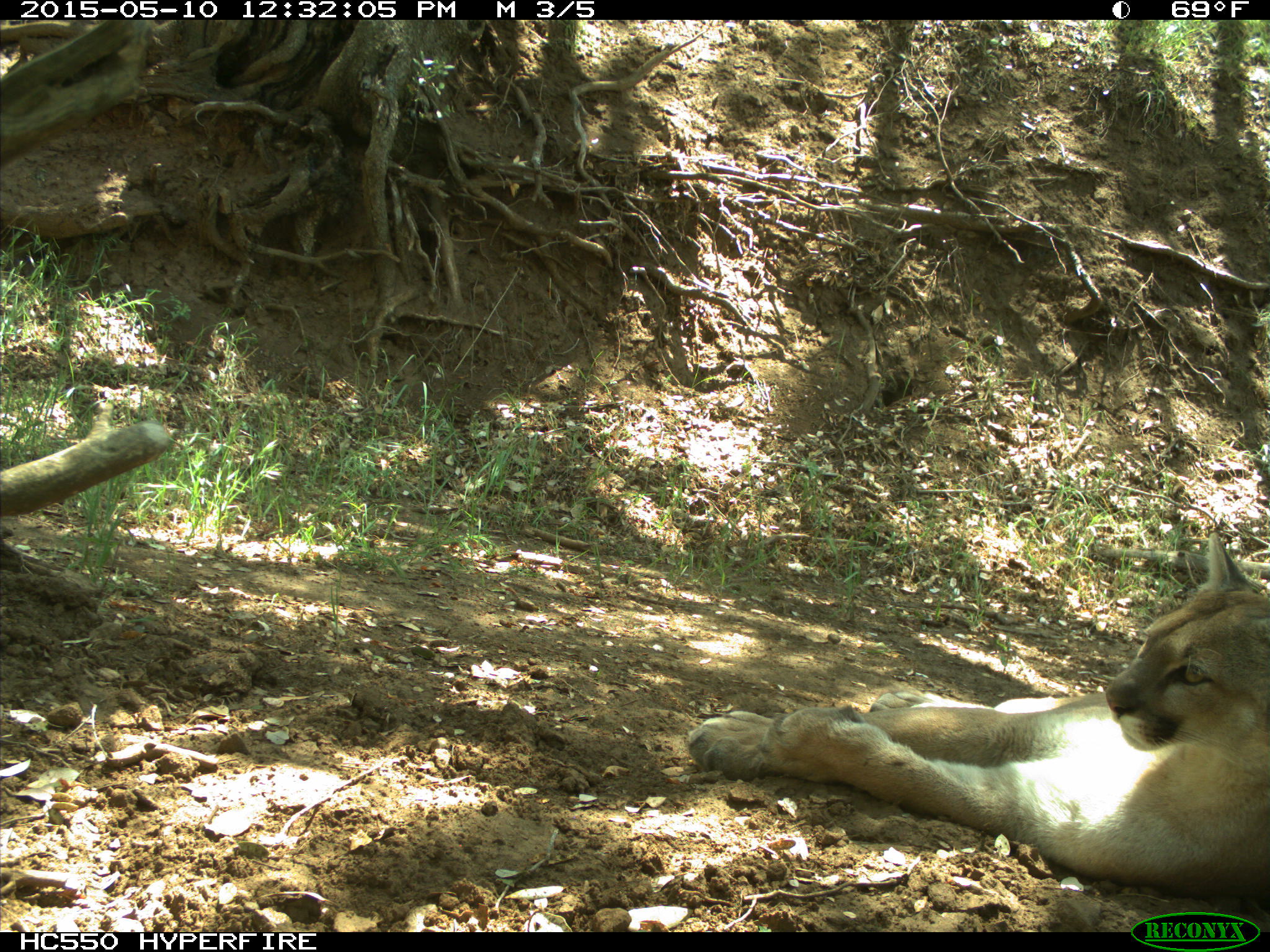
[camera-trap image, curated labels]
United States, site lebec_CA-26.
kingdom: Animalia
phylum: Chordata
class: Mammalia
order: Carnivora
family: Felidae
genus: Puma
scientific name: Puma concolor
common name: mountain lion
Puma concolor (mountain lion).